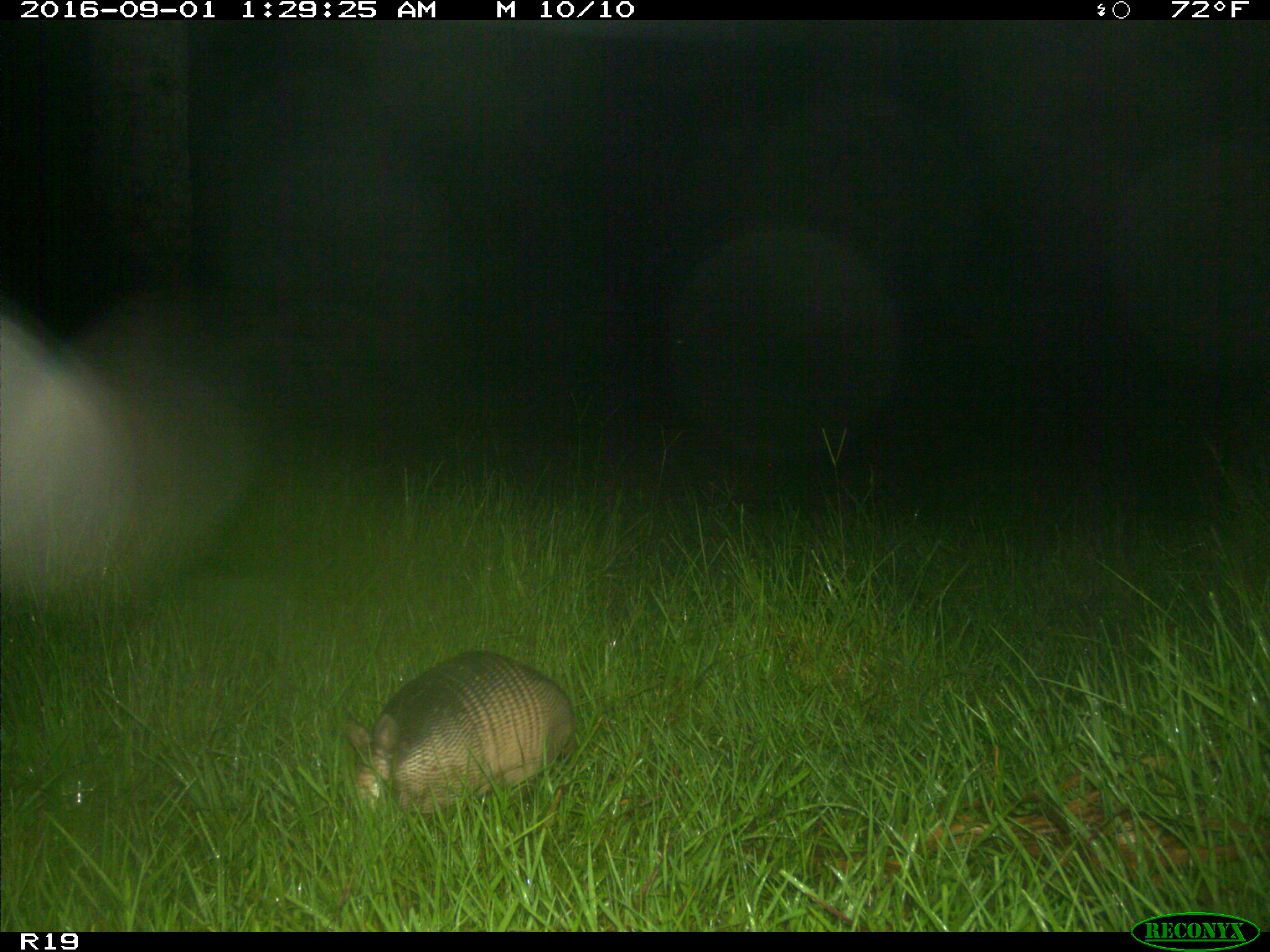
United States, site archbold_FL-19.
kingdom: Animalia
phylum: Chordata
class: Mammalia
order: Cingulata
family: Dasypodidae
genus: Dasypus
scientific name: Dasypus novemcinctus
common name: nine-banded armadillo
Dasypus novemcinctus (nine-banded armadillo).